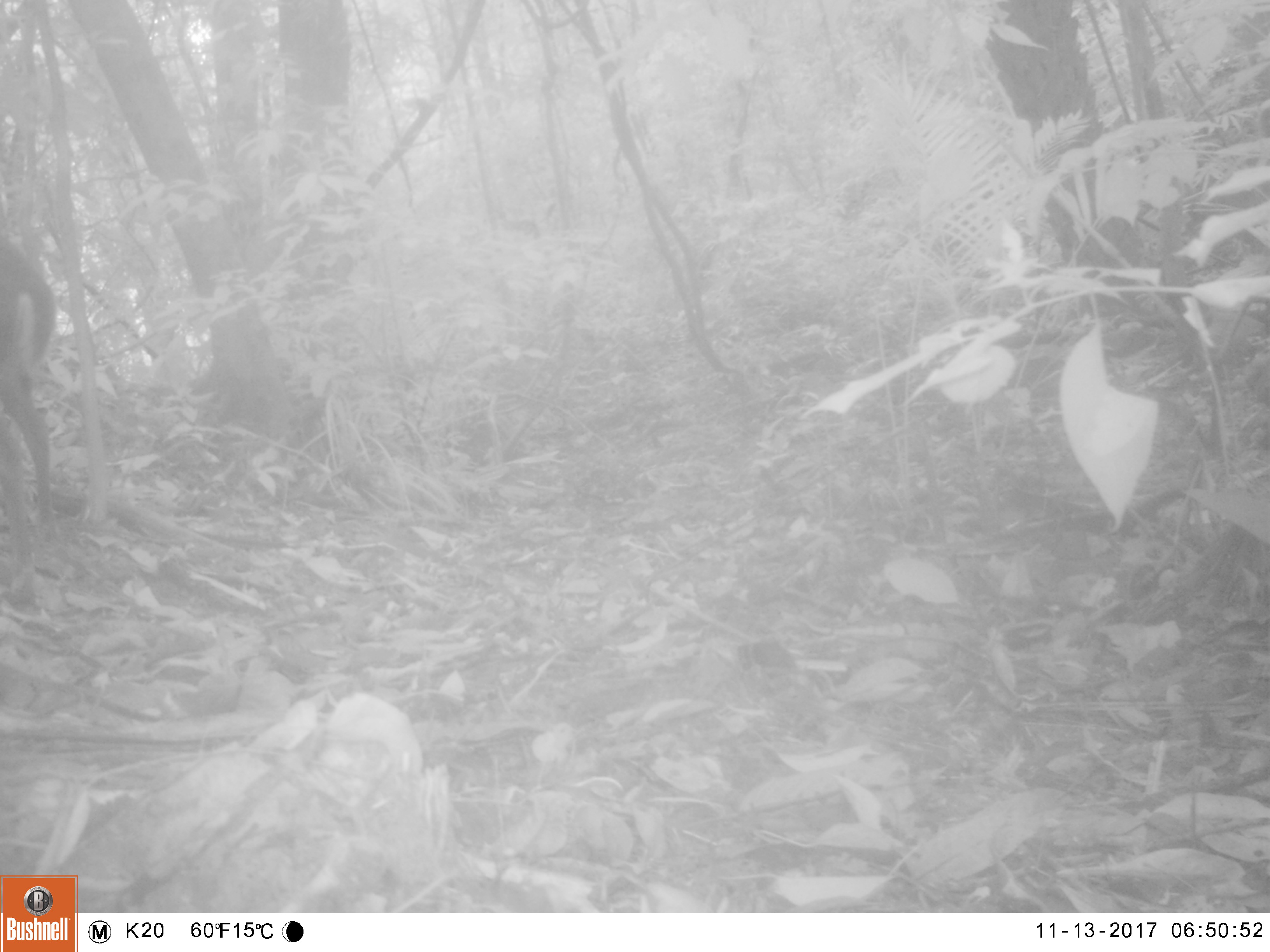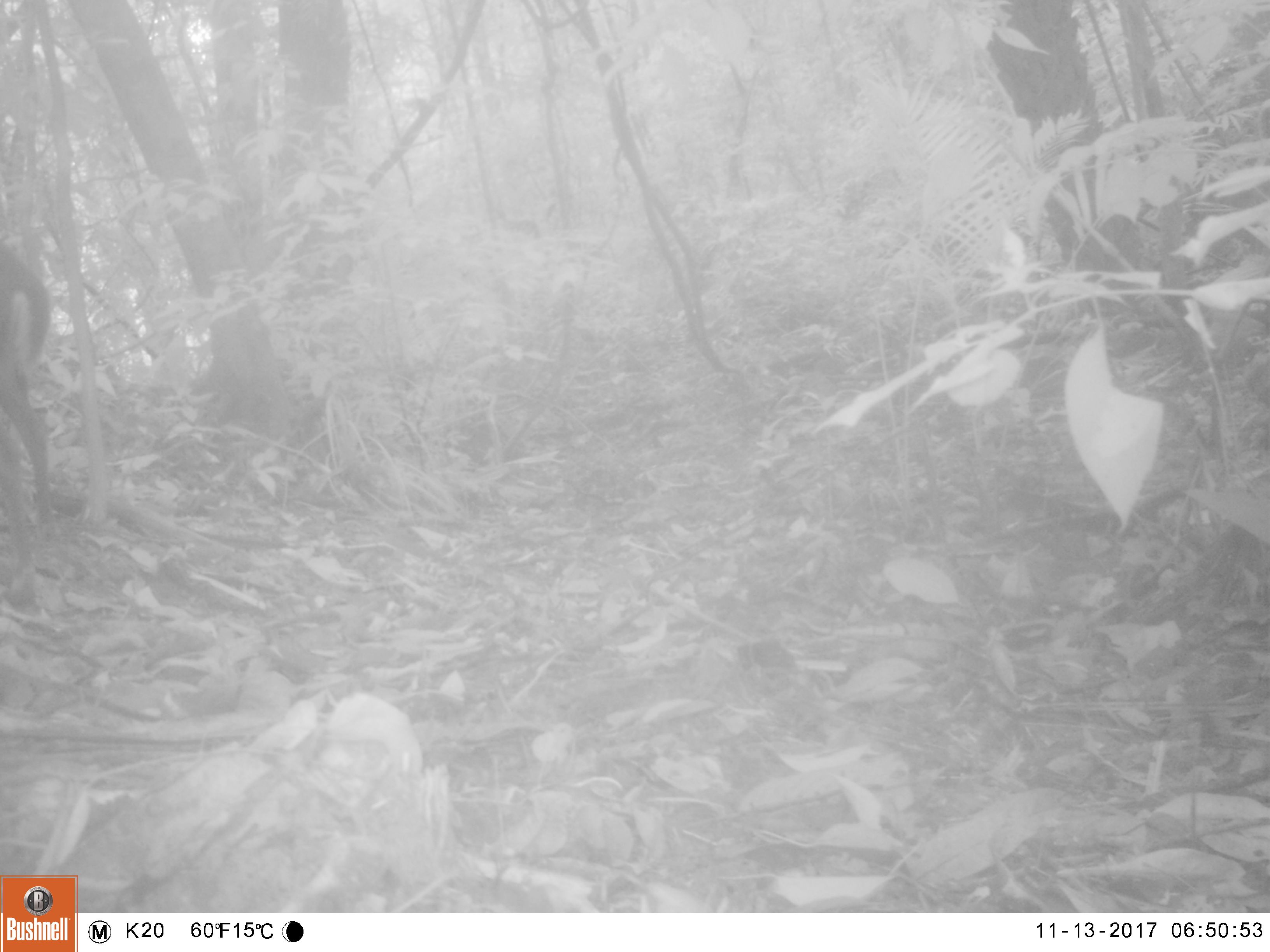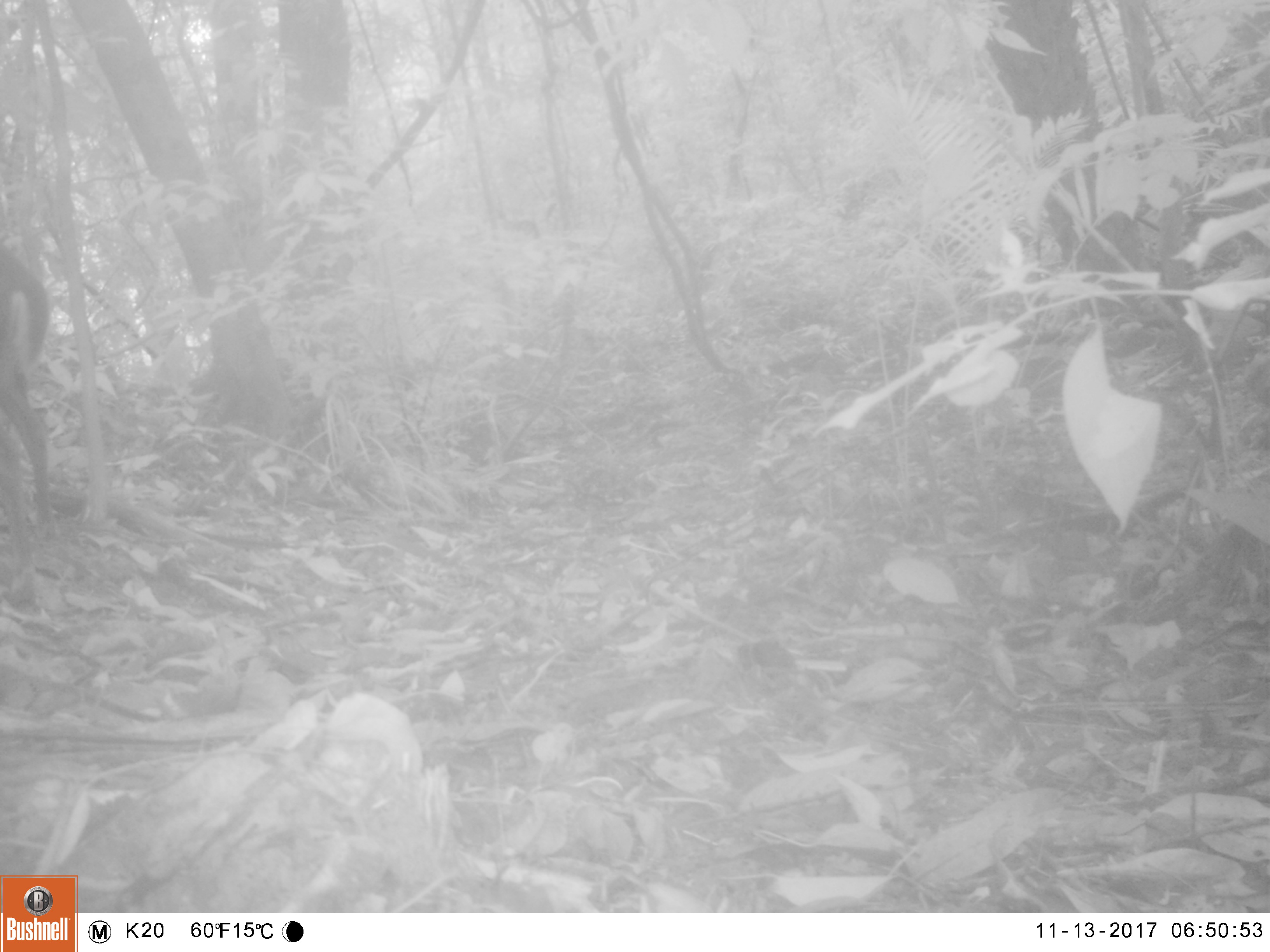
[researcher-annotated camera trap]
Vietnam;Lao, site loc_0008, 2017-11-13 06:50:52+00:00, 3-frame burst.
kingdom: Animalia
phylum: Chordata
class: Mammalia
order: Artiodactyla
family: Cervidae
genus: Muntiacus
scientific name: Muntiacus rooseveltorum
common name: roosevelt's muntjac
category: roosevelts muntjac group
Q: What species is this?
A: Roosevelts muntjac group (roosevelt's muntjac) (Muntiacus rooseveltorum).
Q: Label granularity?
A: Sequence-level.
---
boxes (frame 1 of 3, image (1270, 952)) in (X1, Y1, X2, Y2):
roosevelts muntjac group: (0, 232, 59, 610)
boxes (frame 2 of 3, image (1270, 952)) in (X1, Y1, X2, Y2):
roosevelts muntjac group: (0, 240, 57, 613)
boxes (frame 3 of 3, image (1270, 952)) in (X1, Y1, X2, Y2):
roosevelts muntjac group: (0, 242, 52, 612)